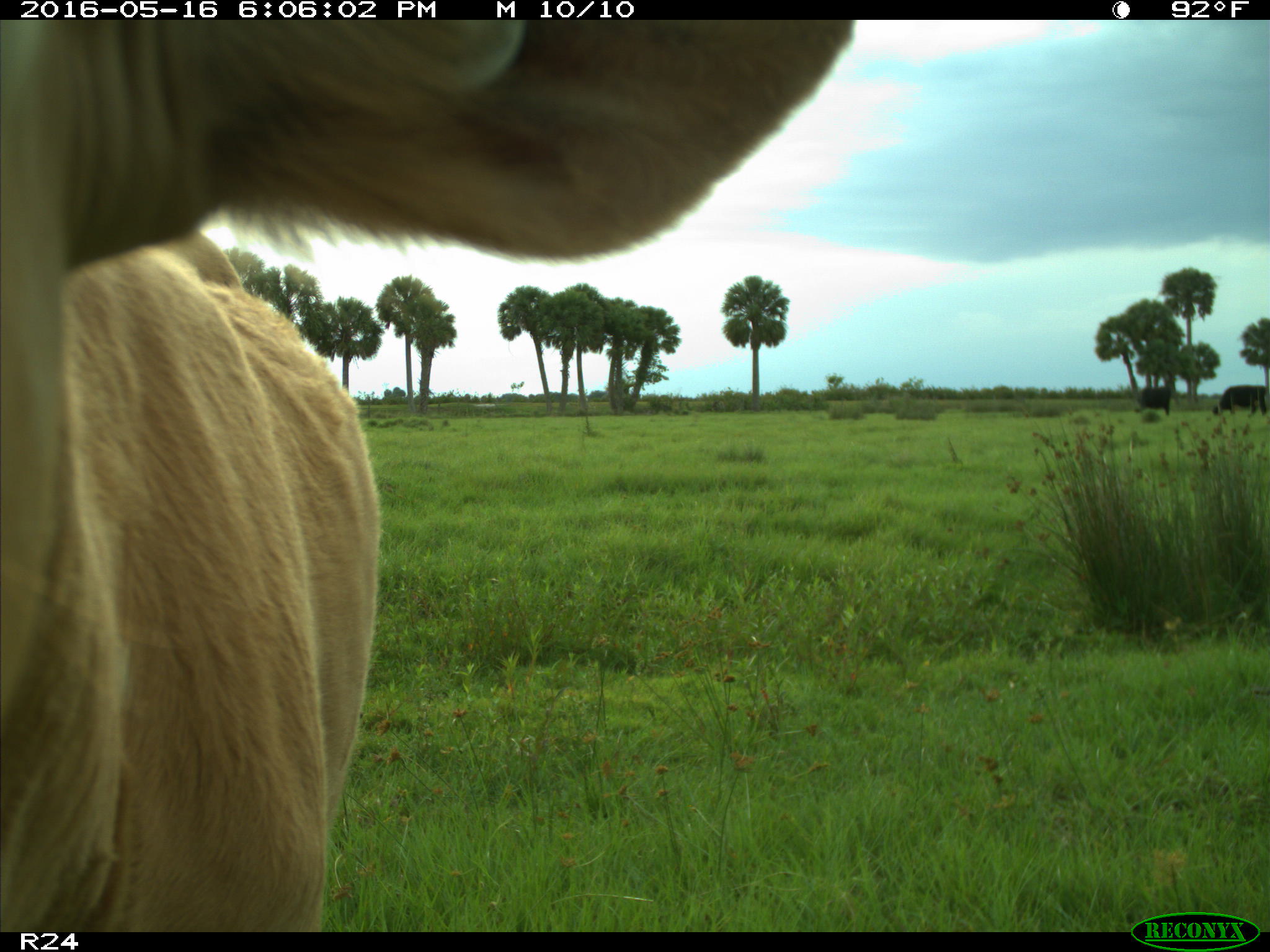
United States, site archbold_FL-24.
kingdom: Animalia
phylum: Chordata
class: Mammalia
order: Artiodactyla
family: Bovidae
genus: Bos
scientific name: Bos taurus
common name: domestic cow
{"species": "Bos taurus (domestic cow)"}